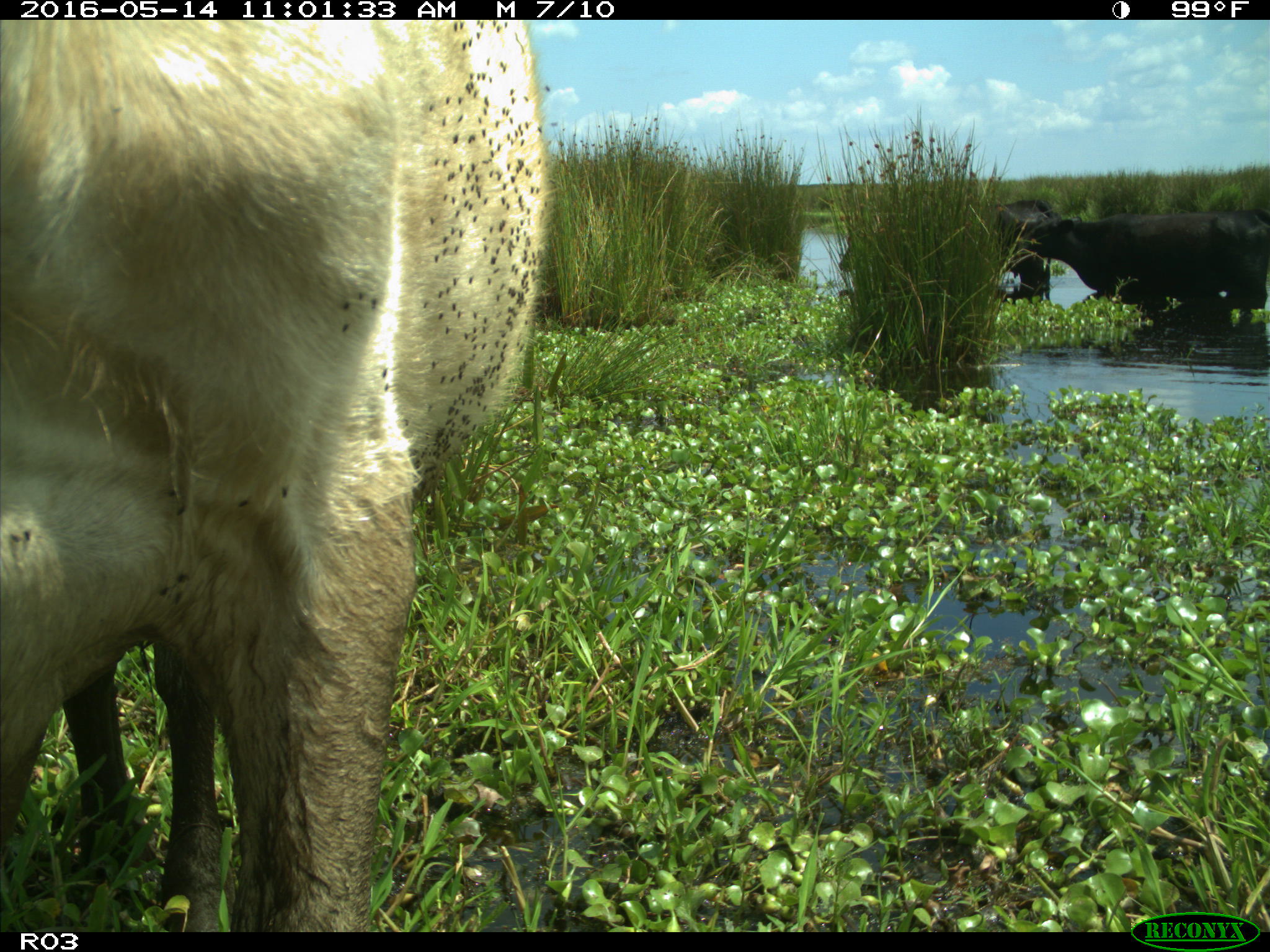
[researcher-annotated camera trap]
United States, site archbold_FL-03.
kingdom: Animalia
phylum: Chordata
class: Mammalia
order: Artiodactyla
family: Bovidae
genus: Bos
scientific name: Bos taurus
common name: domestic cow